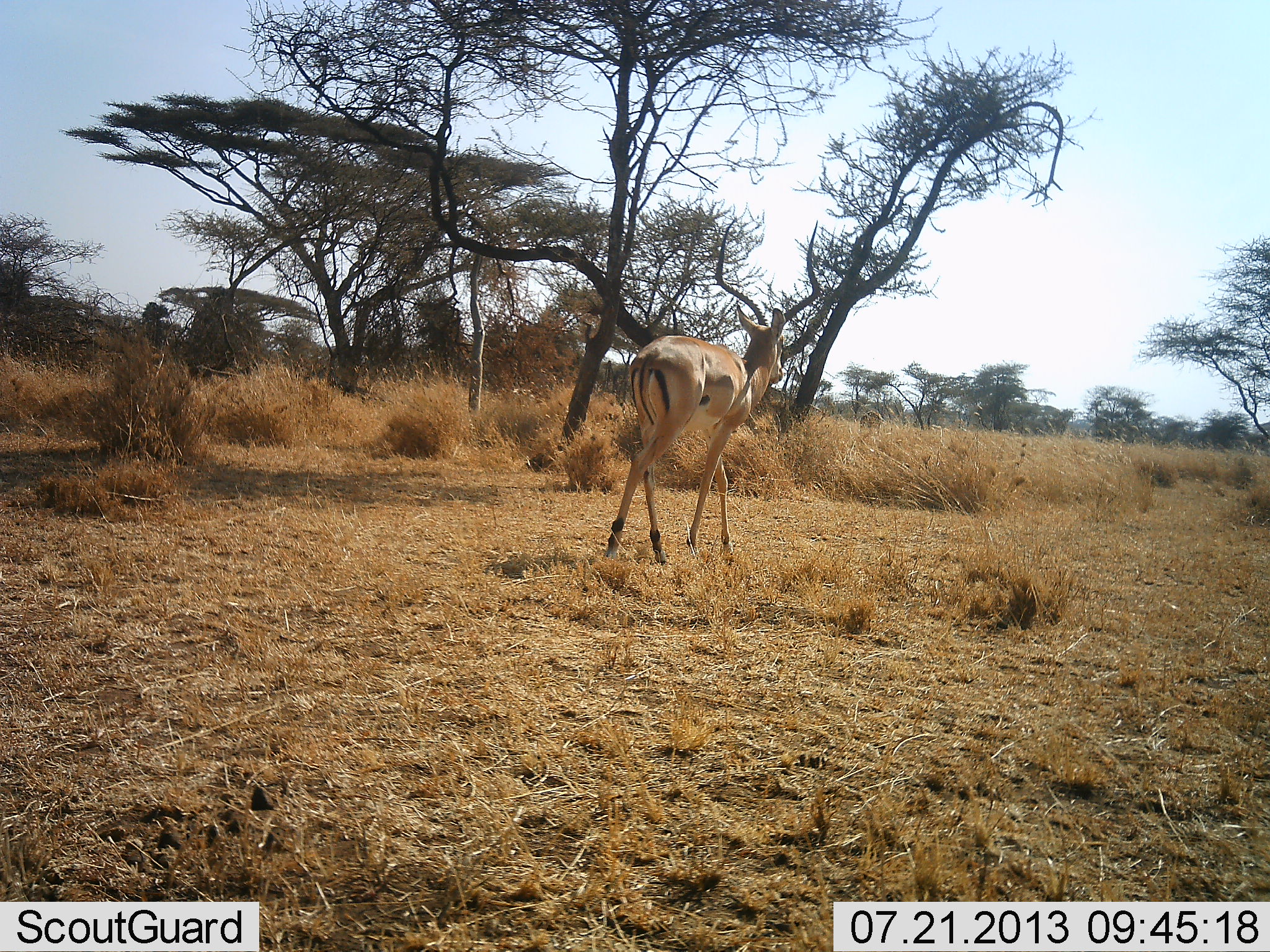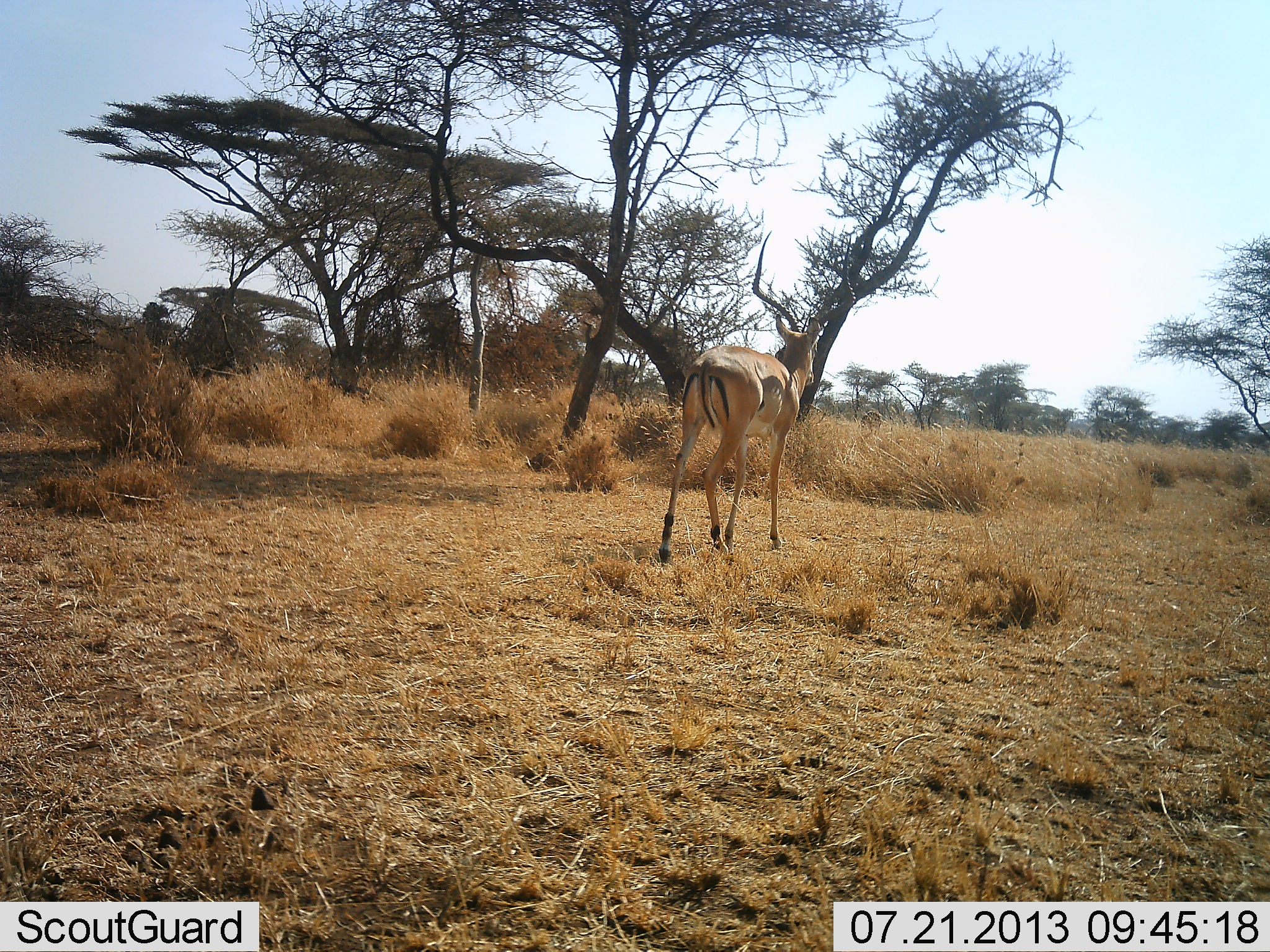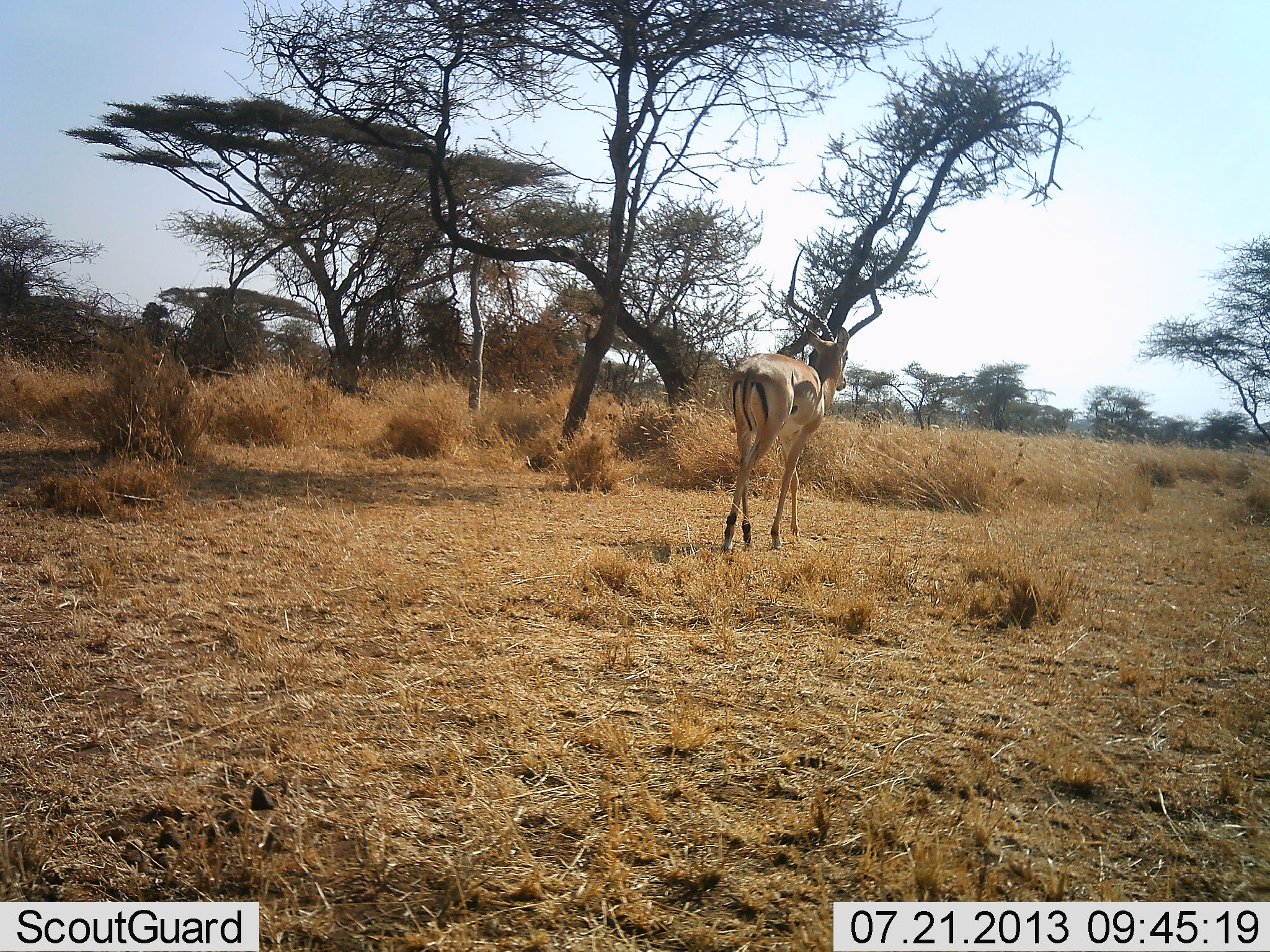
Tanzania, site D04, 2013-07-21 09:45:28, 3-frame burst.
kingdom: Animalia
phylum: Chordata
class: Mammalia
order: Artiodactyla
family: Bovidae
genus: Aepyceros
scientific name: Aepyceros melampus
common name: impala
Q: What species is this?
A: Impala (Aepyceros melampus).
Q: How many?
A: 1.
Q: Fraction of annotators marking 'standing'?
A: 11%.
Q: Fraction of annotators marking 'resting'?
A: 0%.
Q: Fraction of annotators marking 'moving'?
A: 89%.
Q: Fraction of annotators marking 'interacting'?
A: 0%.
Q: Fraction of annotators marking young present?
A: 0%.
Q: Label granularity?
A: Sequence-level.